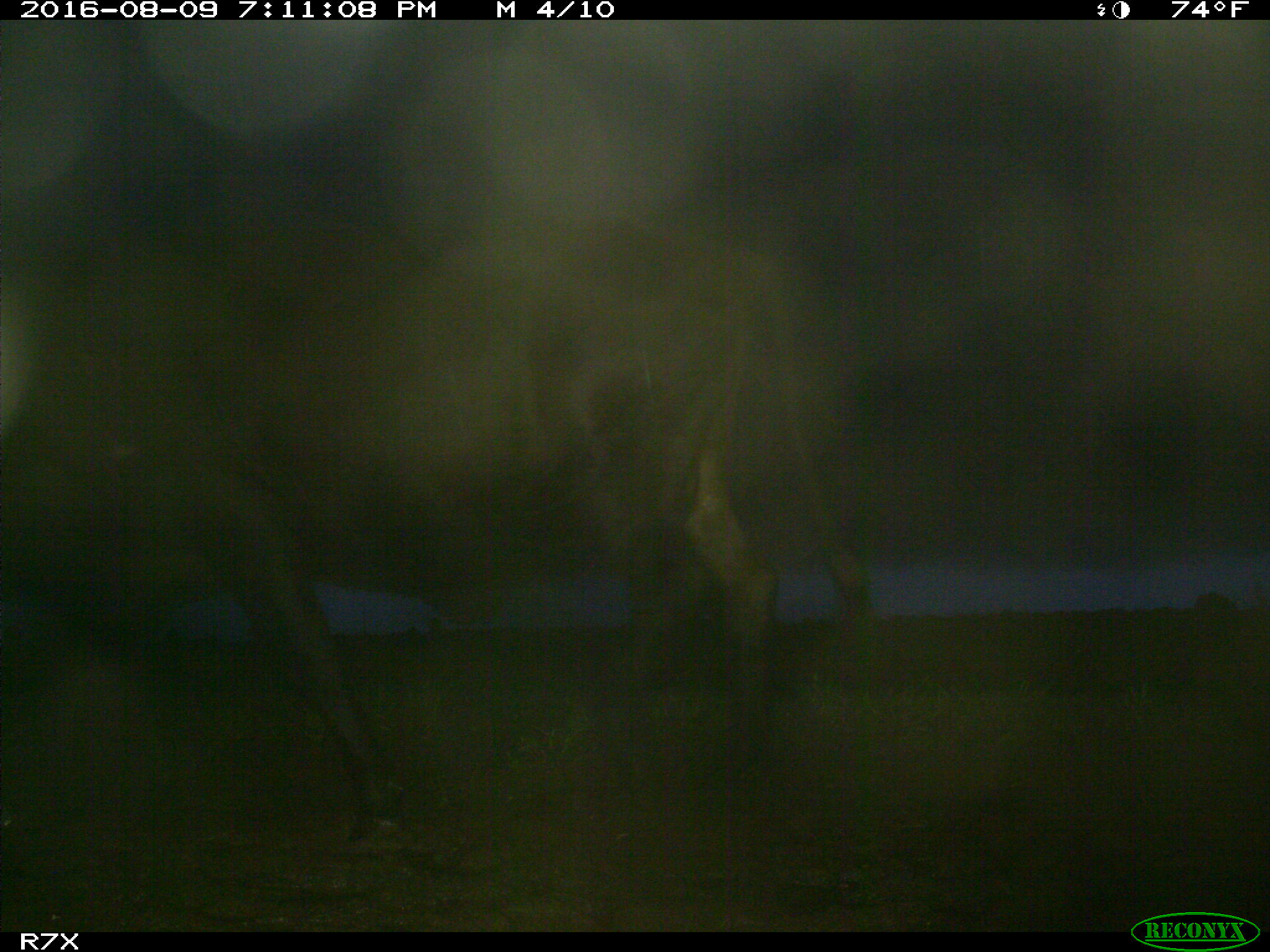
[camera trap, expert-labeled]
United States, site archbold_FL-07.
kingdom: Animalia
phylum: Chordata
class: Mammalia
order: Artiodactyla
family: Bovidae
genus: Bos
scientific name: Bos taurus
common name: domestic cow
Bos taurus (domestic cow).